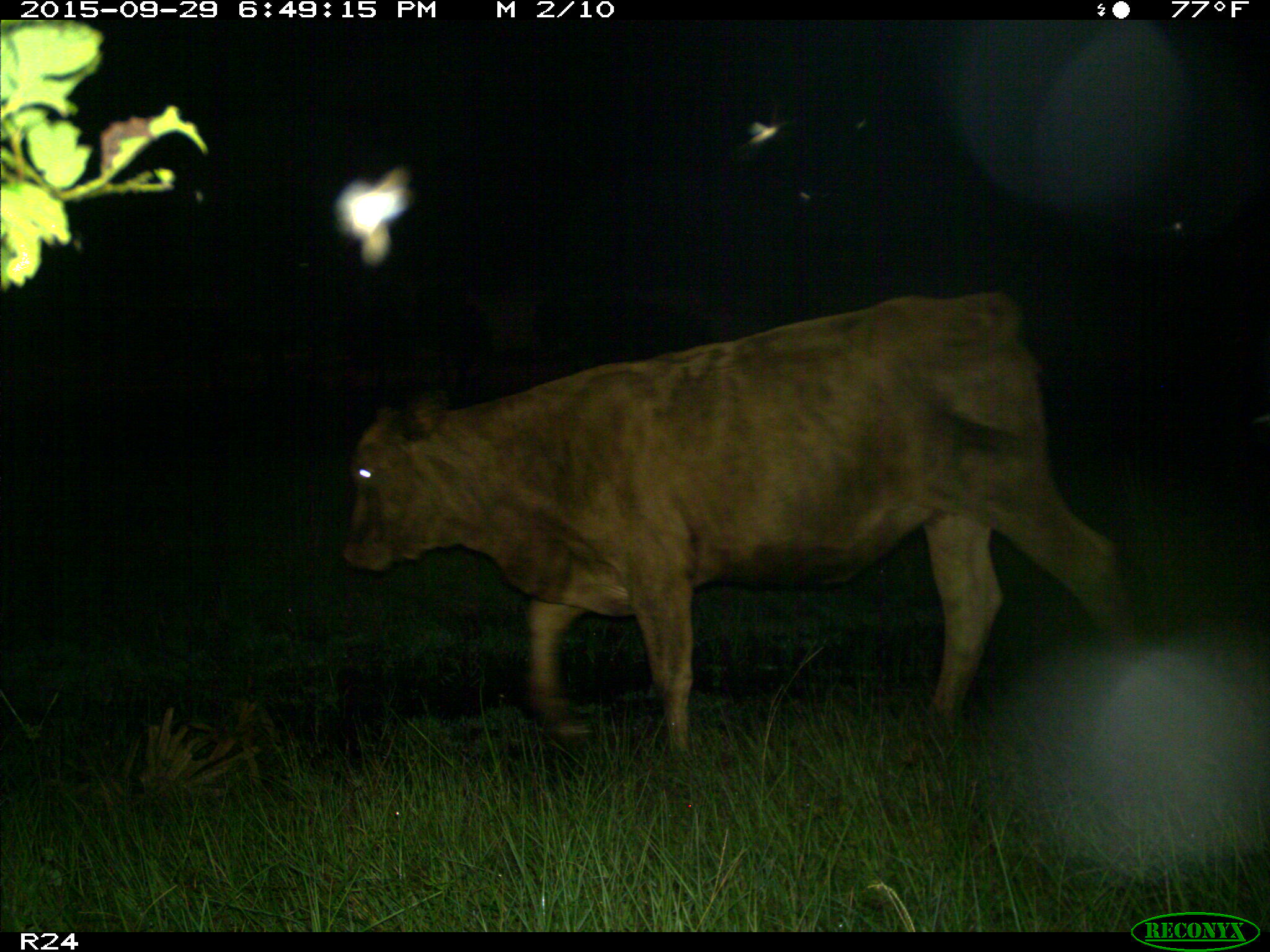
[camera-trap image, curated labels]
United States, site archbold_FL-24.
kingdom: Animalia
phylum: Chordata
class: Mammalia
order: Artiodactyla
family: Bovidae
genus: Bos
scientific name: Bos taurus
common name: domestic cow